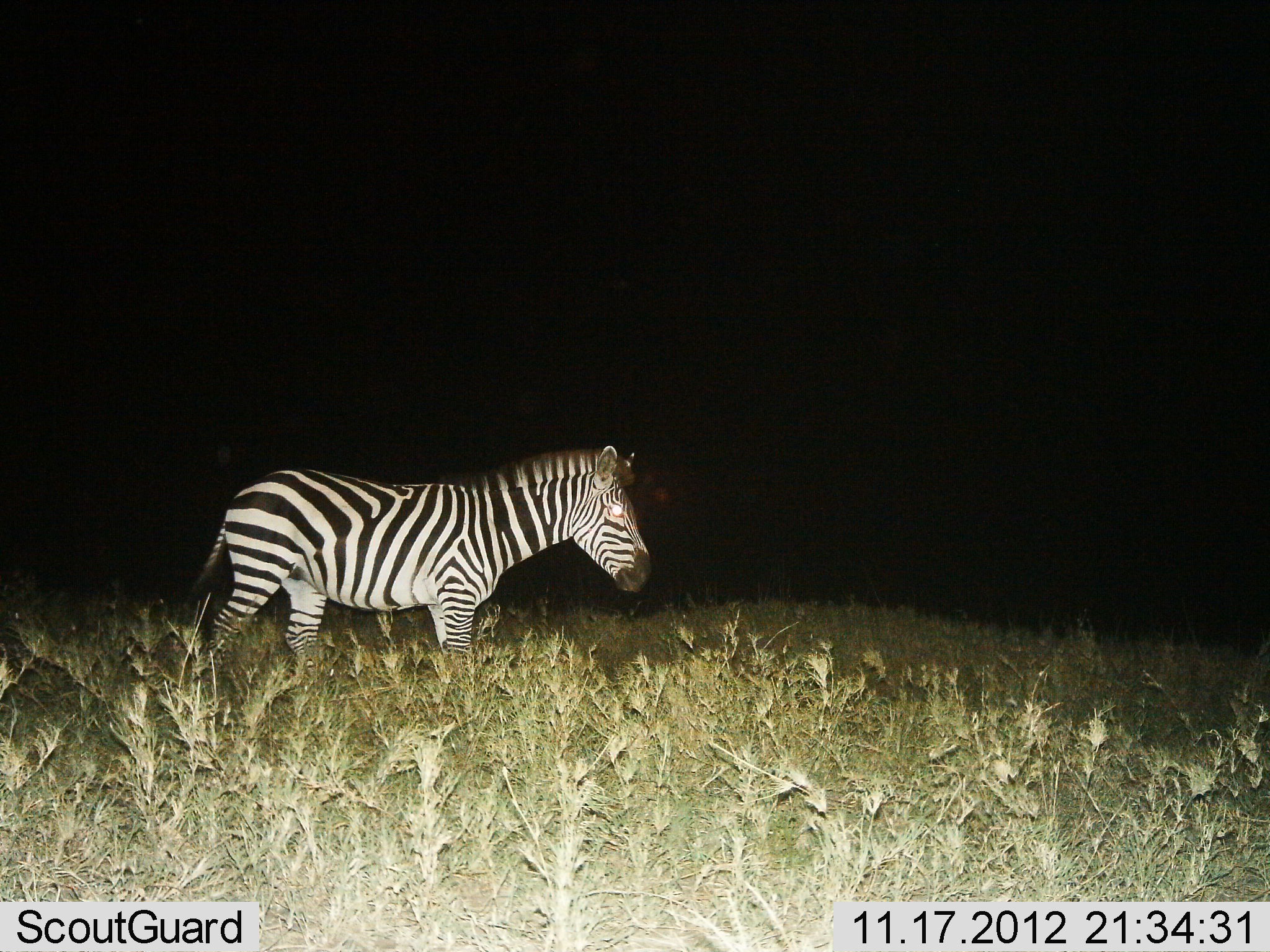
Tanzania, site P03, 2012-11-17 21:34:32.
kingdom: Animalia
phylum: Chordata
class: Mammalia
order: Perissodactyla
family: Equidae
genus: Equus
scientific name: Equus quagga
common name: plains zebra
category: zebra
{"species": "zebra (plains zebra) (Equus quagga)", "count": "1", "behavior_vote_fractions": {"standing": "70%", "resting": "0%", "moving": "30%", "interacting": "0%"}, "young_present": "0%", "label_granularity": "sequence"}